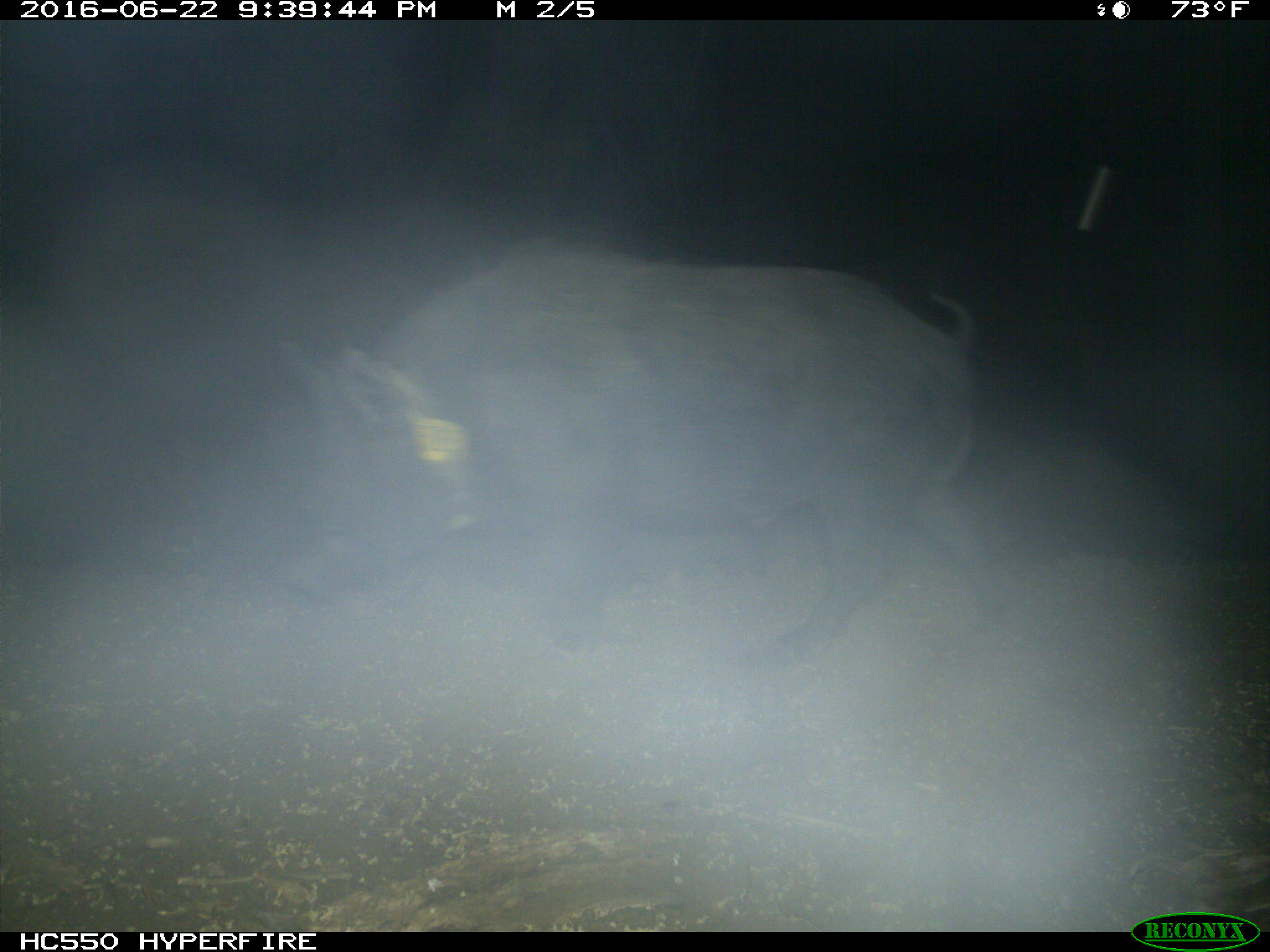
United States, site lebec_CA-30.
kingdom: Animalia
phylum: Chordata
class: Mammalia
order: Artiodactyla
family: Suidae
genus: Sus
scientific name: Sus scrofa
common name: wild boar